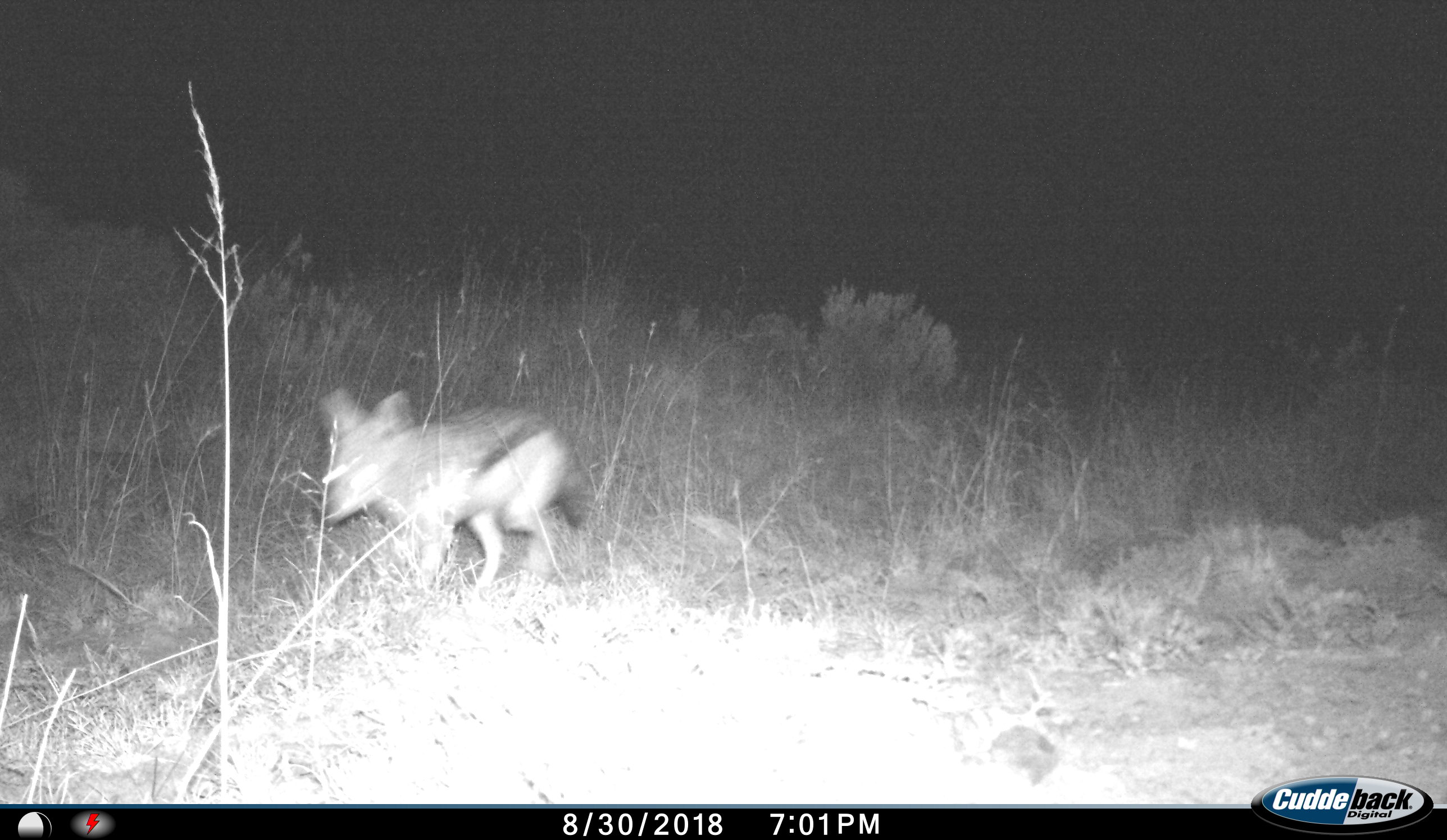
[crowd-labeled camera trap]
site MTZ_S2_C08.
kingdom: Animalia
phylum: Chordata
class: Mammalia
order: Carnivora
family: Canidae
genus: Lupulella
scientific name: Lupulella mesomelas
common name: black-backed jackal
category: jackalblackbacked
Jackalblackbacked (black-backed jackal) (Lupulella mesomelas), count 1. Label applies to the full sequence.